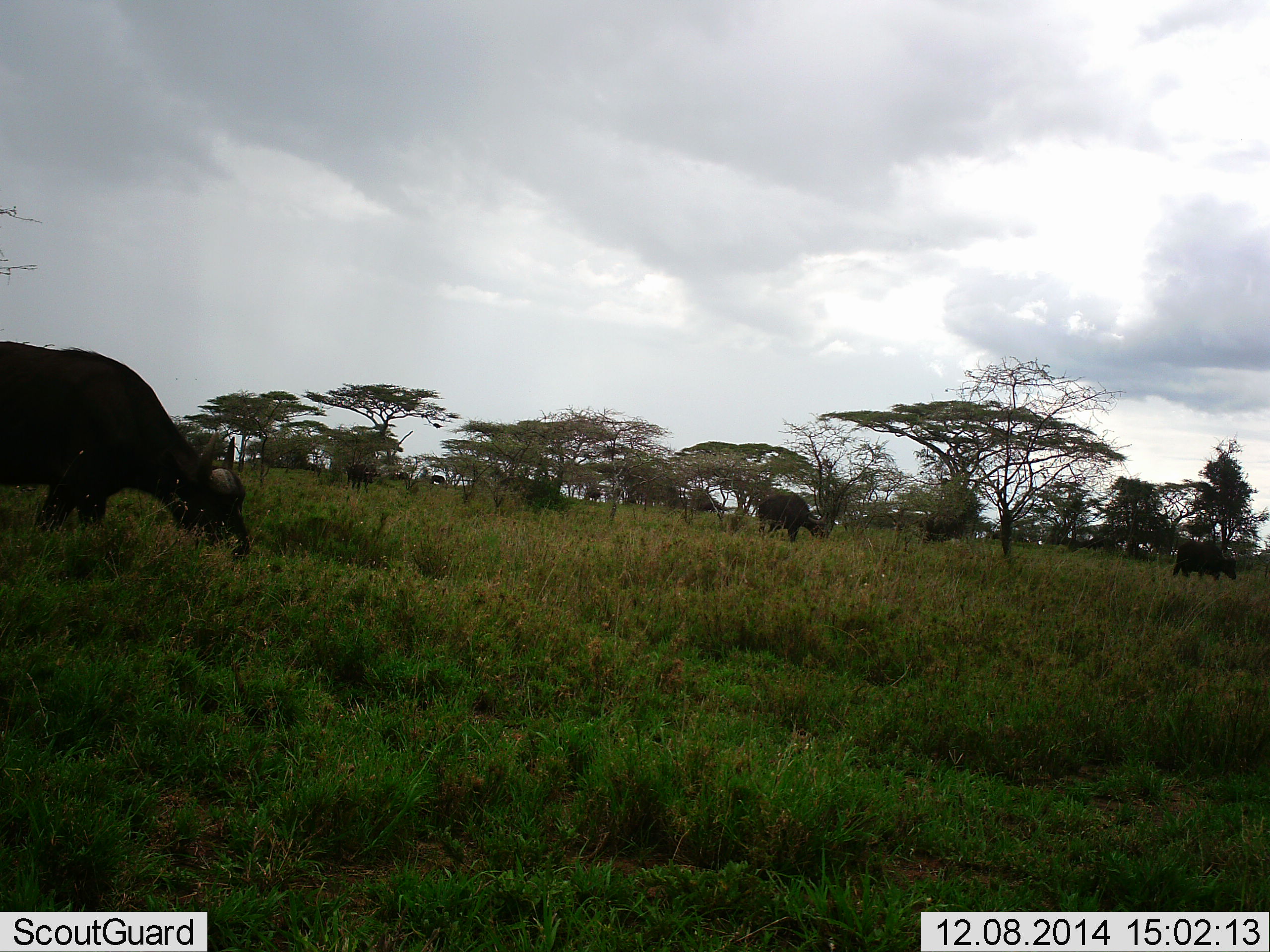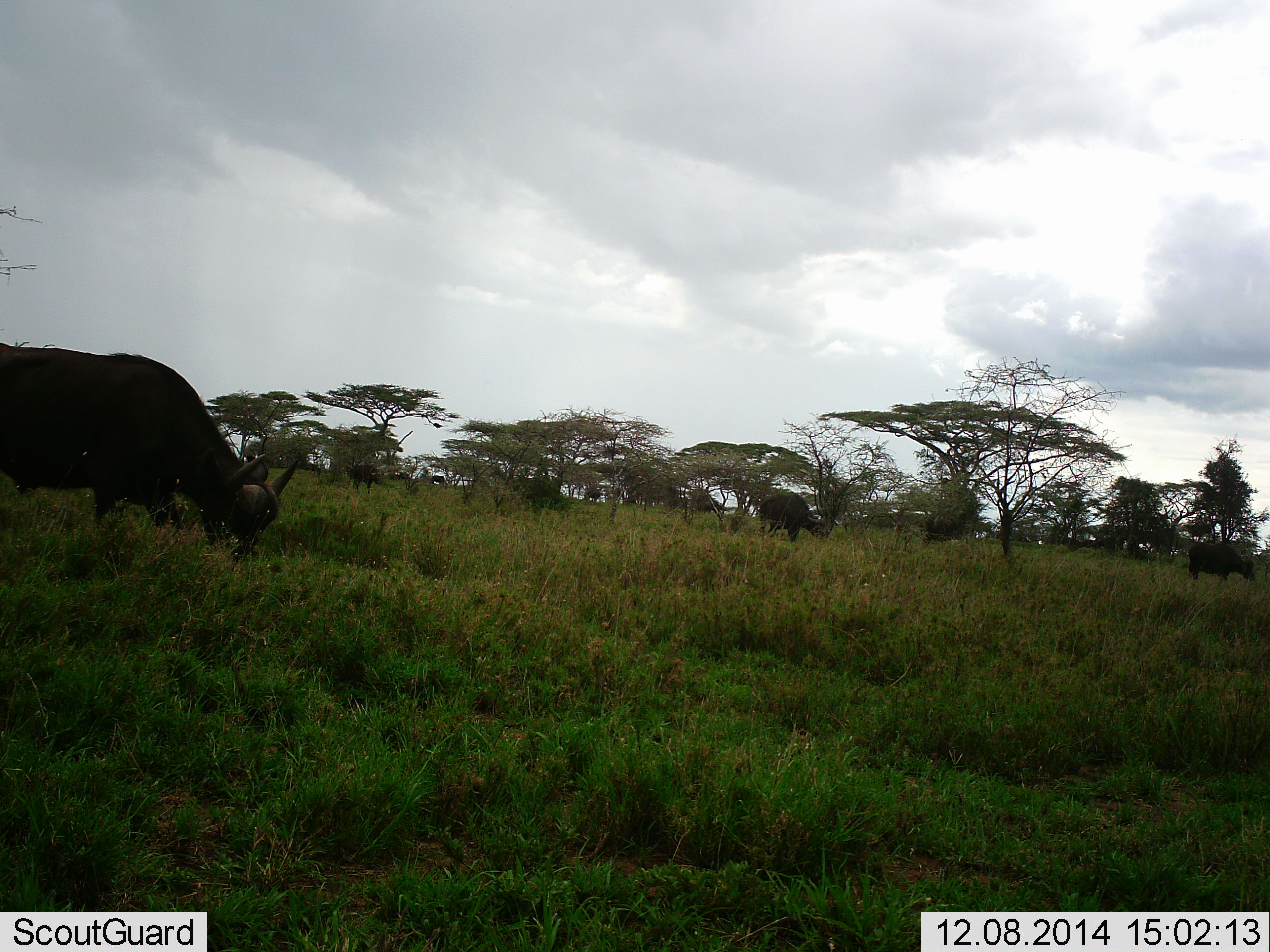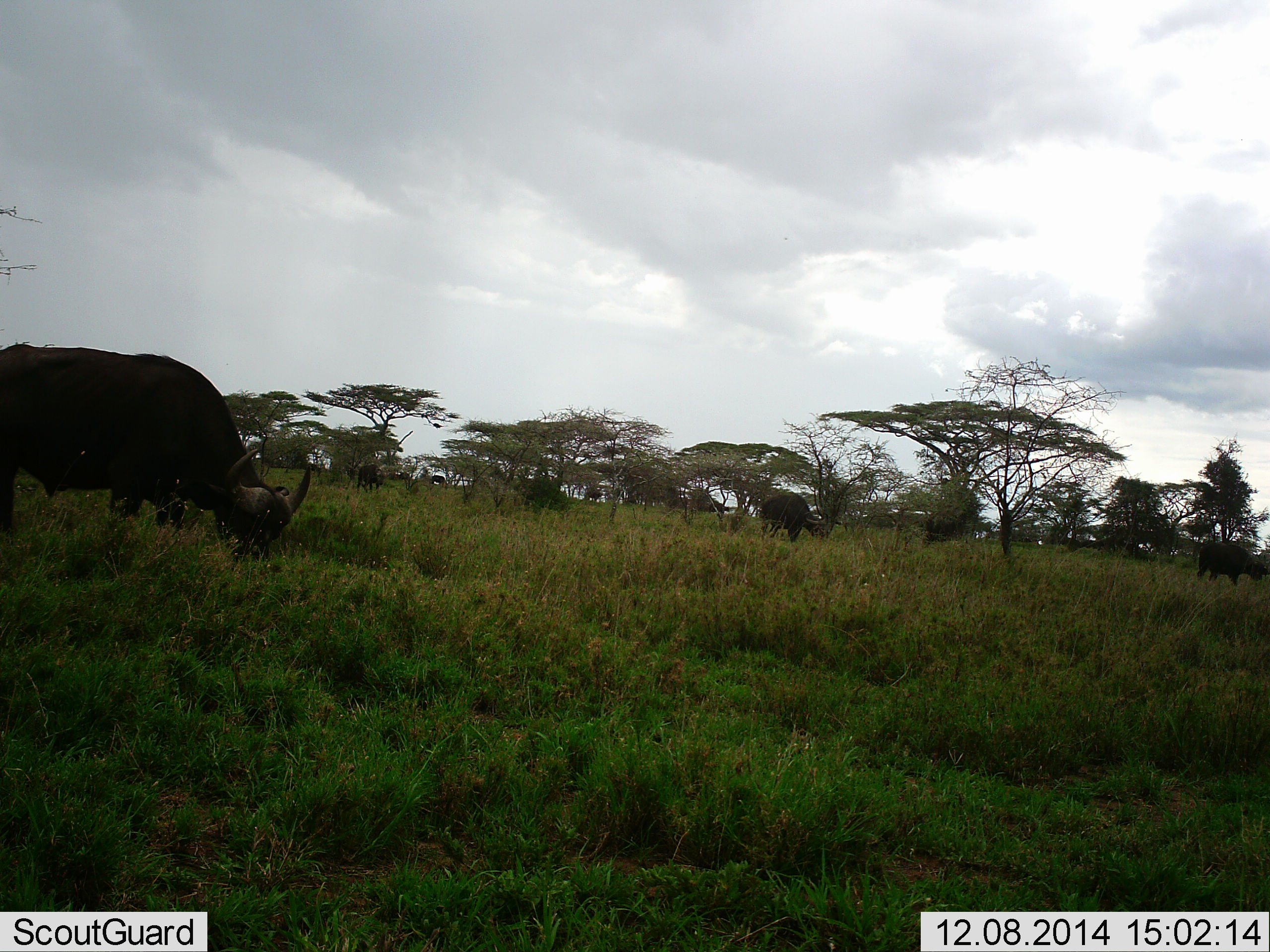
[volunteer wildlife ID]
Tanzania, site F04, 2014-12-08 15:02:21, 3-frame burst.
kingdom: Animalia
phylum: Chordata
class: Mammalia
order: Artiodactyla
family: Bovidae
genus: Syncerus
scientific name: Syncerus caffer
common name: cape buffalo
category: buffalo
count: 8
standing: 10%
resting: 0%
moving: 20%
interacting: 0%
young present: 0%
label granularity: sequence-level